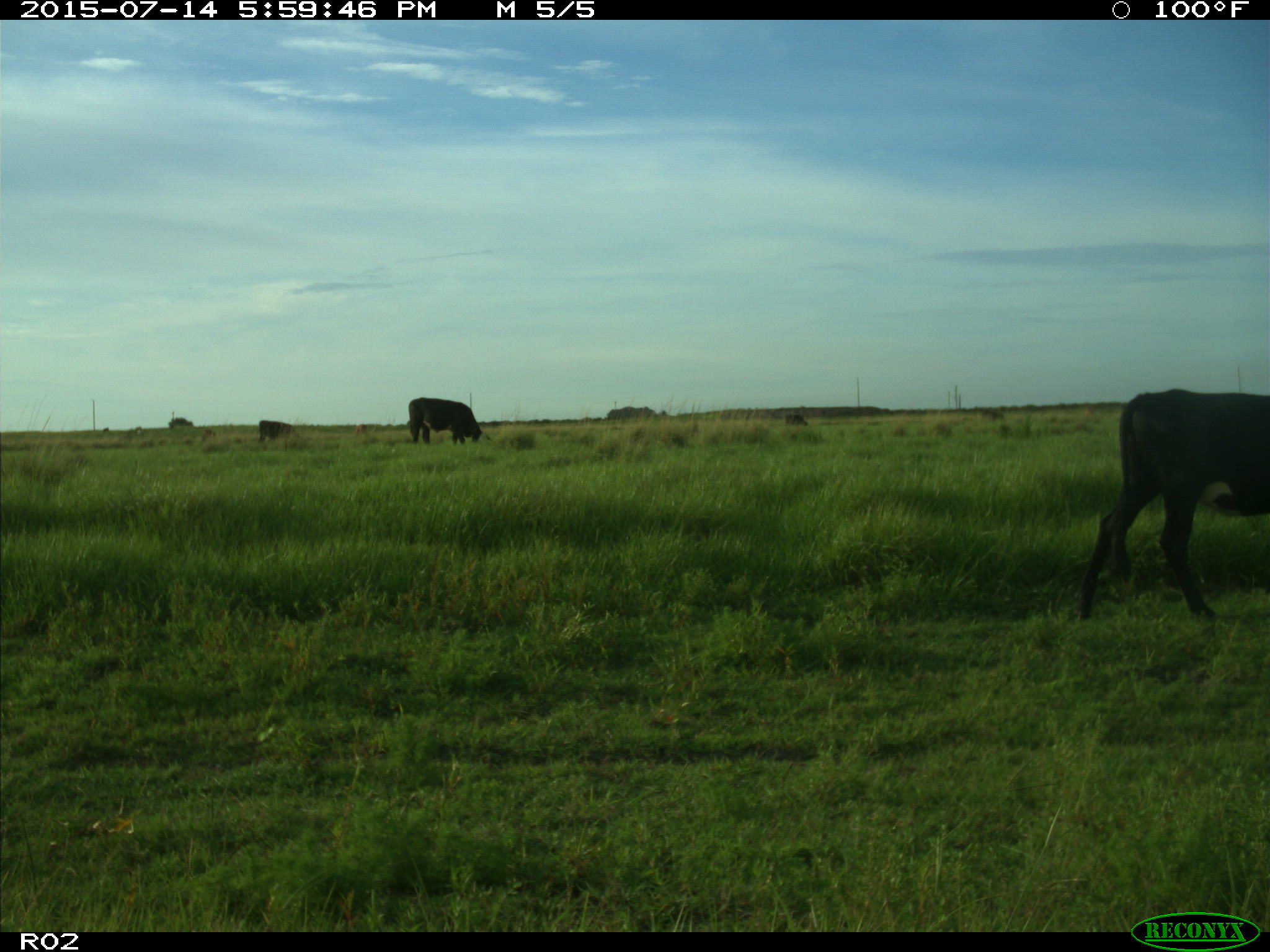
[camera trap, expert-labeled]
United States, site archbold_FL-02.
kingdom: Animalia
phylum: Chordata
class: Mammalia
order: Artiodactyla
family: Bovidae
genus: Bos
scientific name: Bos taurus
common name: domestic cow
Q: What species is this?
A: Bos taurus (domestic cow).